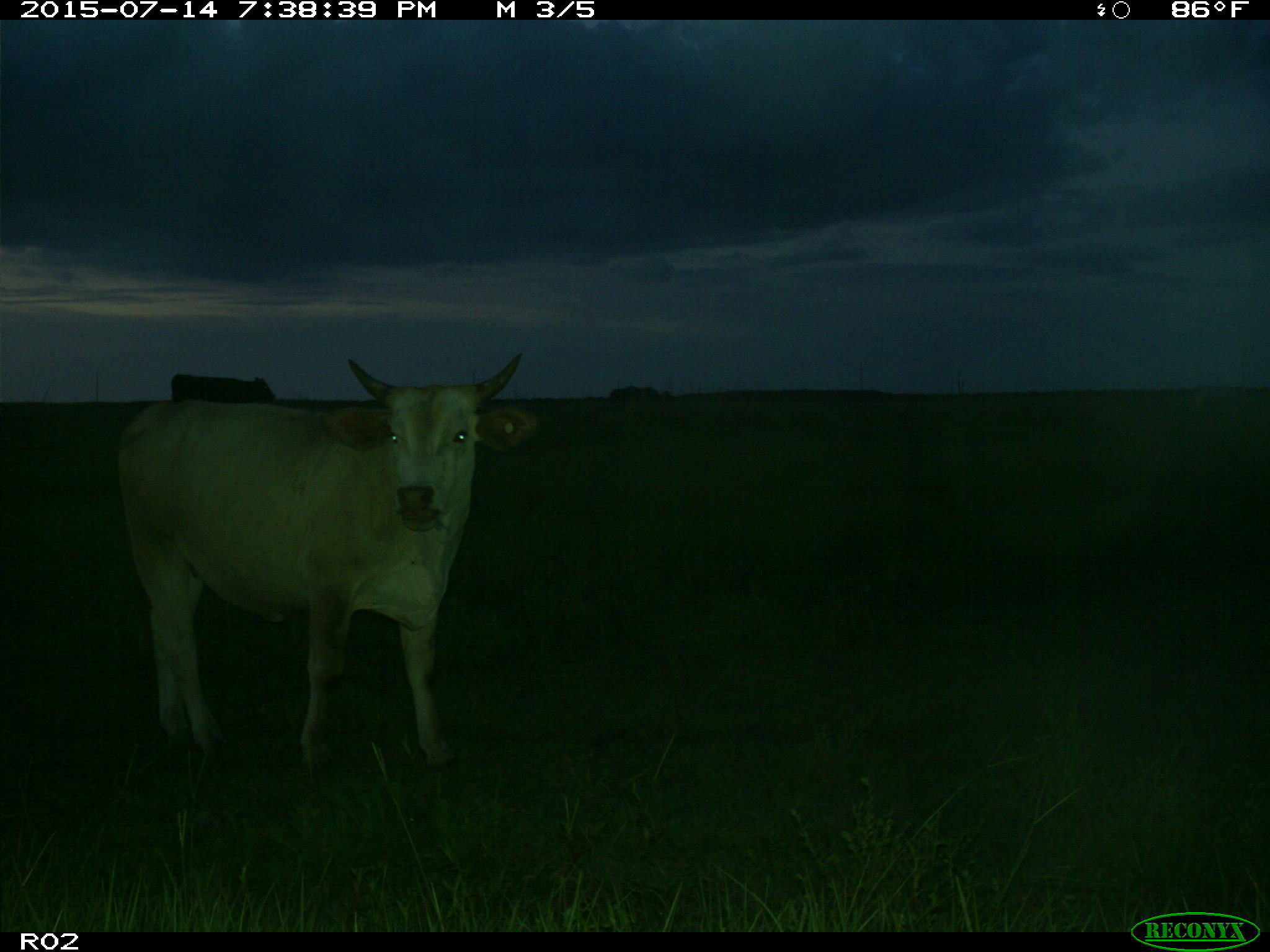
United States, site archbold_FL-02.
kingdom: Animalia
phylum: Chordata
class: Mammalia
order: Artiodactyla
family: Bovidae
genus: Bos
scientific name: Bos taurus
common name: domestic cow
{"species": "Bos taurus (domestic cow)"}